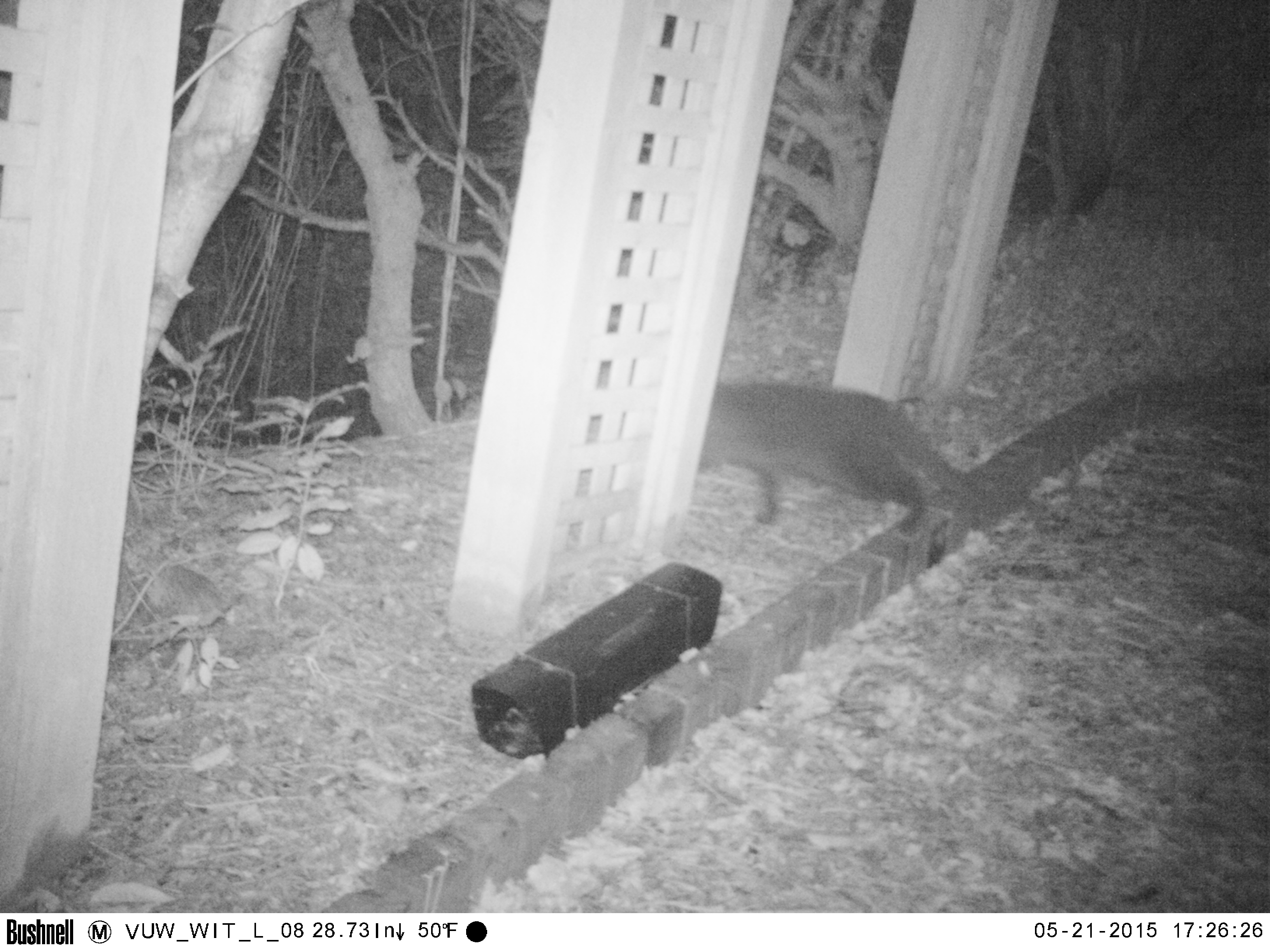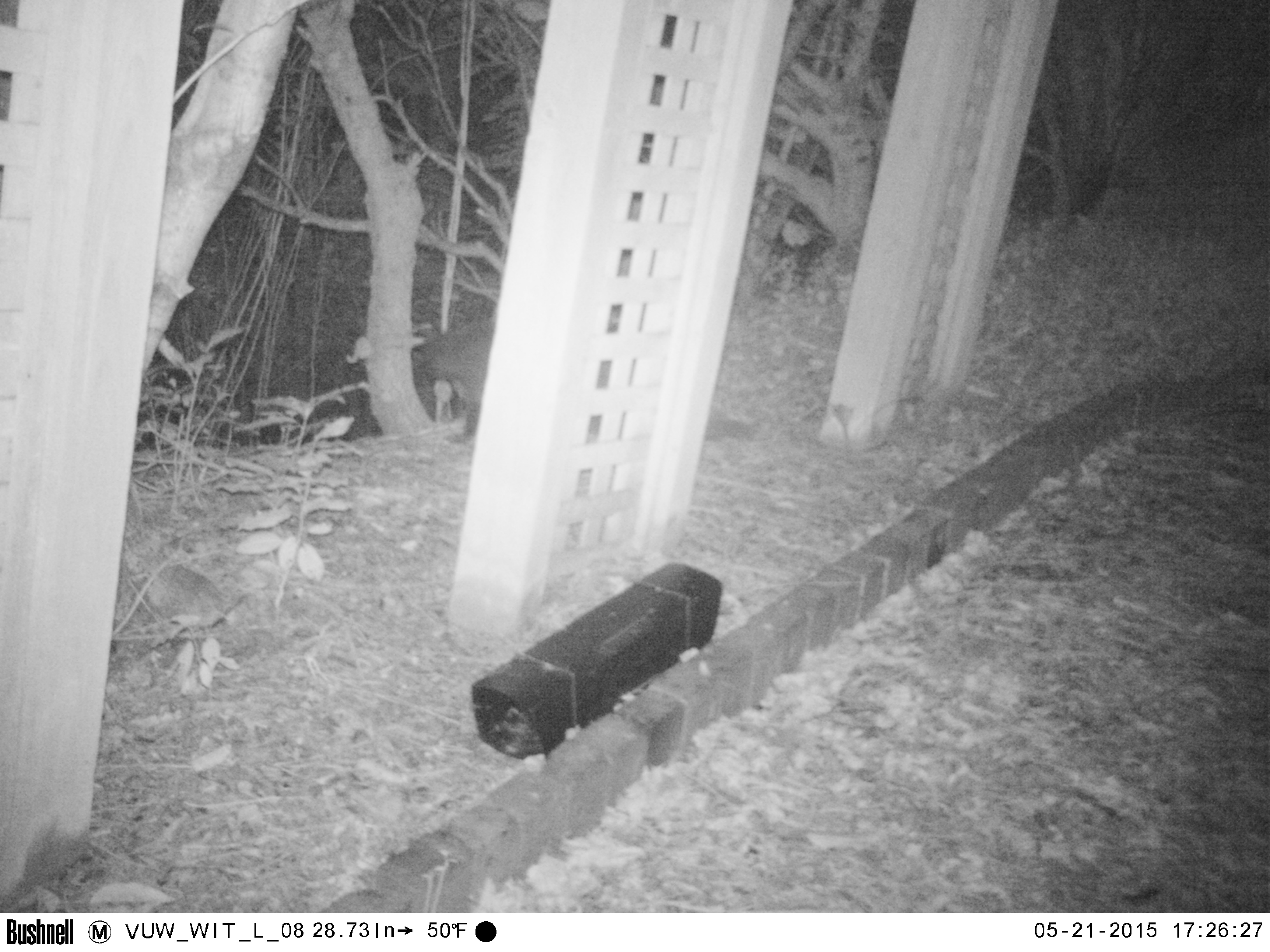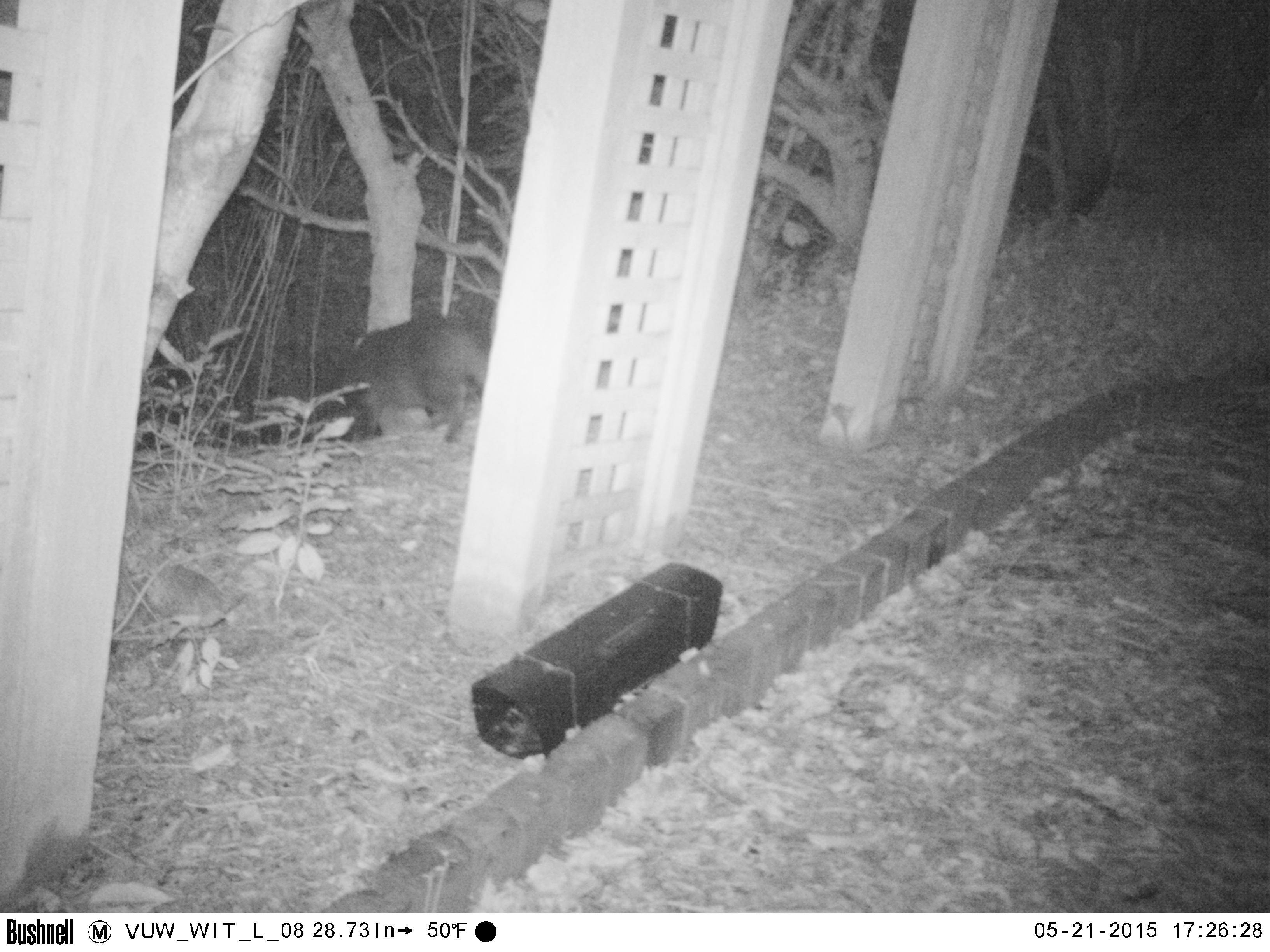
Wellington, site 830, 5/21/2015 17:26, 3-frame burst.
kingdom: Animalia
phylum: Chordata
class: Mammalia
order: Carnivora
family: Felidae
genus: Felis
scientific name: Felis catus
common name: cat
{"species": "cat (Felis catus)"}